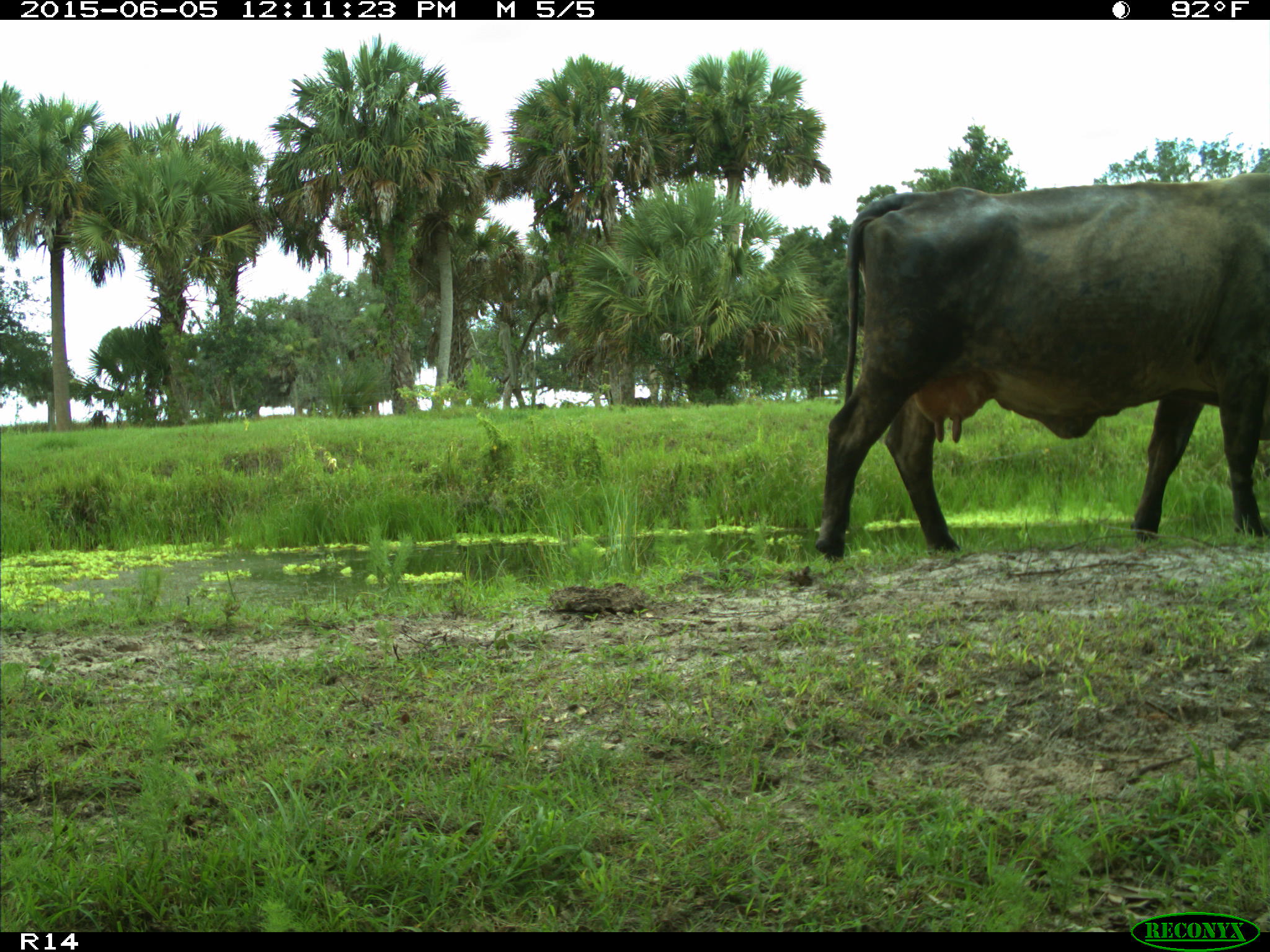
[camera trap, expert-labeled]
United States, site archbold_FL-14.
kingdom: Animalia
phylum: Chordata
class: Mammalia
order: Artiodactyla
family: Bovidae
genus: Bos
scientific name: Bos taurus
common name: domestic cow